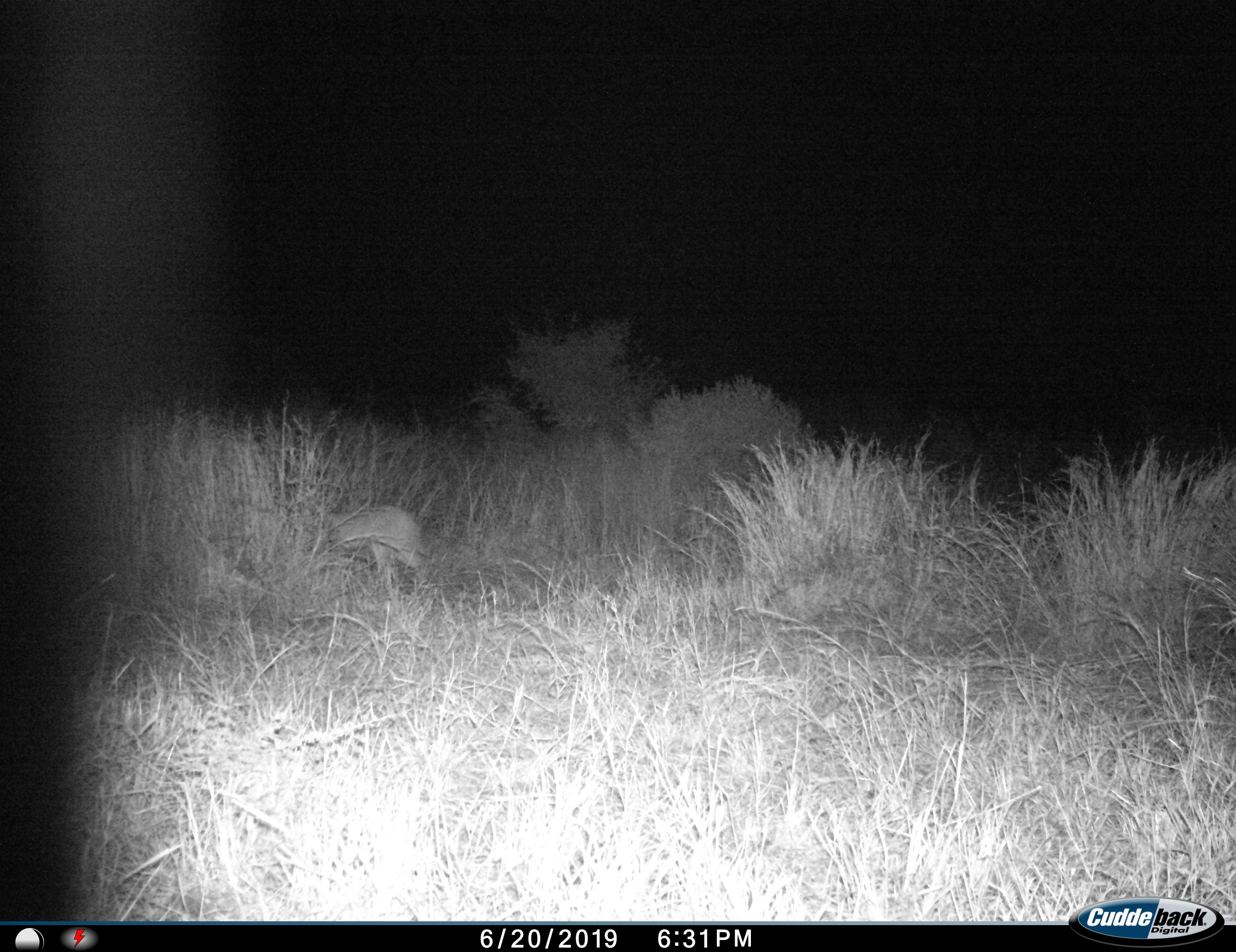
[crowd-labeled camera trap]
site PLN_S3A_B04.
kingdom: Animalia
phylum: Chordata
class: Mammalia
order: Carnivora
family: Felidae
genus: Caracal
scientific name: Caracal caracal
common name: caracal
Caracal (Caracal caracal), count 1. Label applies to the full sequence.